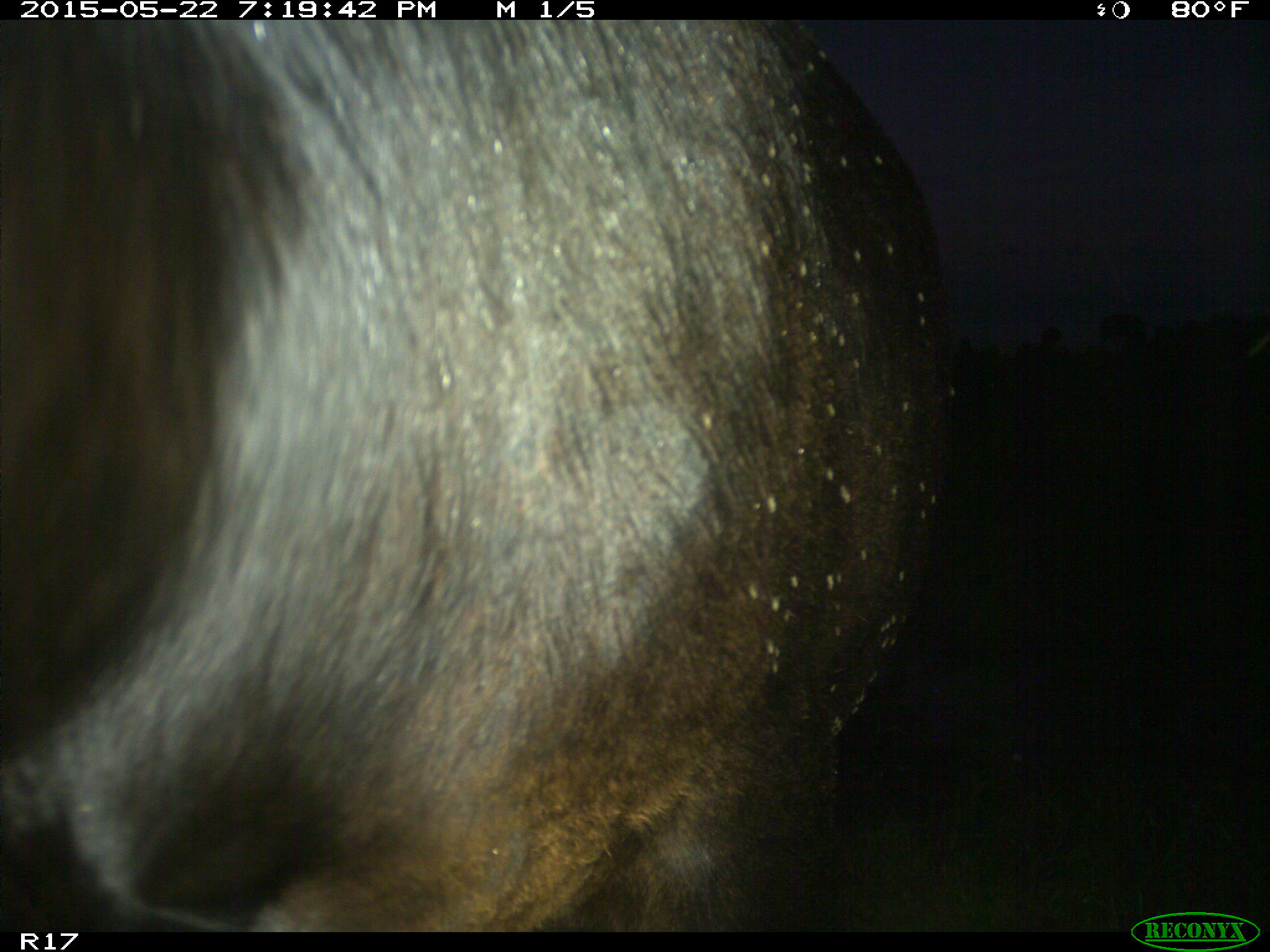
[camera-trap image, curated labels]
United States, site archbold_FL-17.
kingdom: Animalia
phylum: Chordata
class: Mammalia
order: Artiodactyla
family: Bovidae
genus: Bos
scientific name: Bos taurus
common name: domestic cow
Bos taurus (domestic cow).